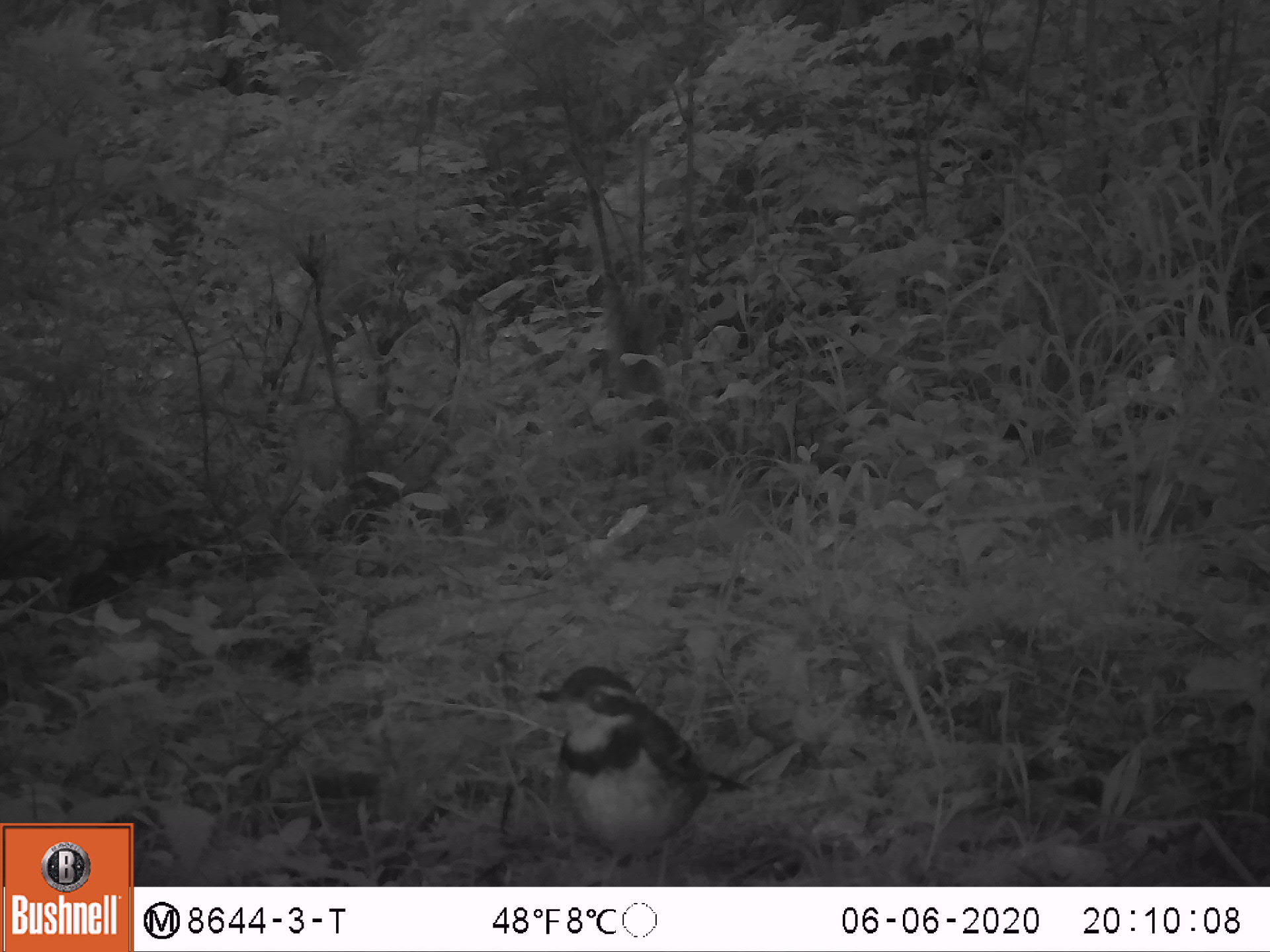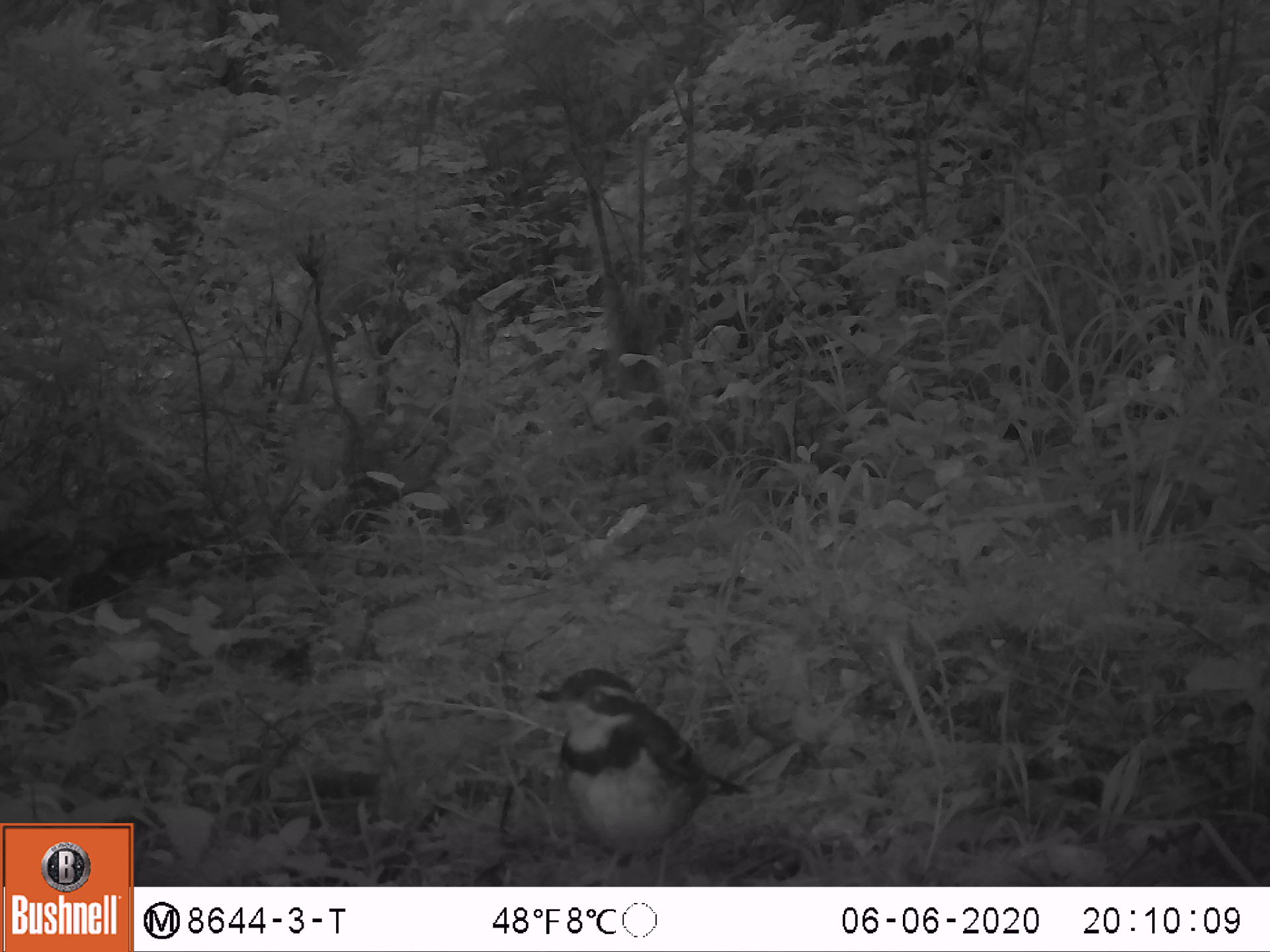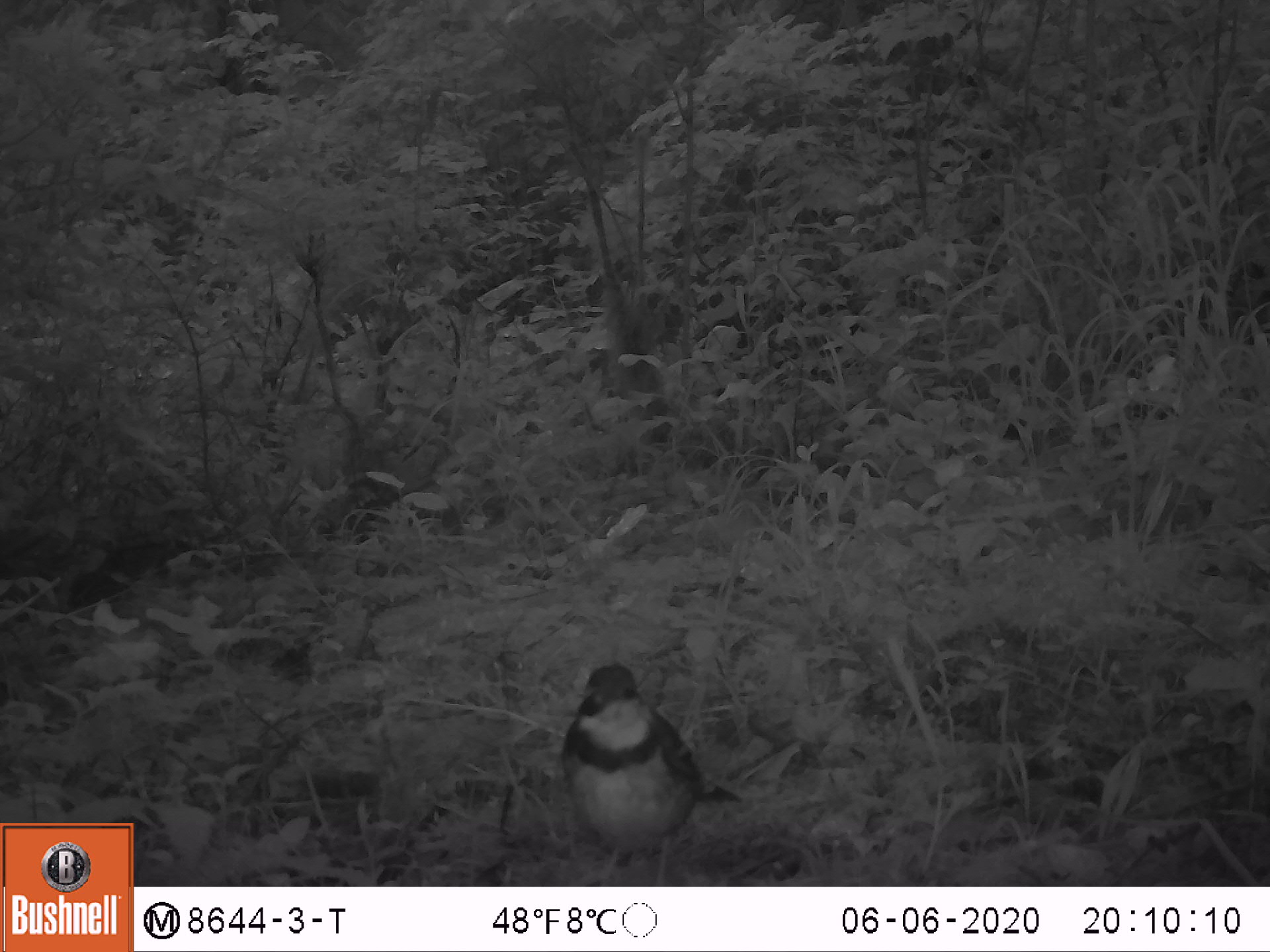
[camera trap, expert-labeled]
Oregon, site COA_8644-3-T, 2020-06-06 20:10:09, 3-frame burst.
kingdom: Animalia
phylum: Chordata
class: Aves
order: Passeriformes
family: Turdidae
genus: Ixoreus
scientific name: Ixoreus naevius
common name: varied thrush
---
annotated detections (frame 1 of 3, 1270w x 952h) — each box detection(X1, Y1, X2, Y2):
varied thrush: detection(531, 661, 741, 876)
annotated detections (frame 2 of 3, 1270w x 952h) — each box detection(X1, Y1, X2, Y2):
varied thrush: detection(531, 660, 741, 876)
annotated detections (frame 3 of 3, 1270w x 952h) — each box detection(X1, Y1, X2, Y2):
varied thrush: detection(555, 664, 736, 884)